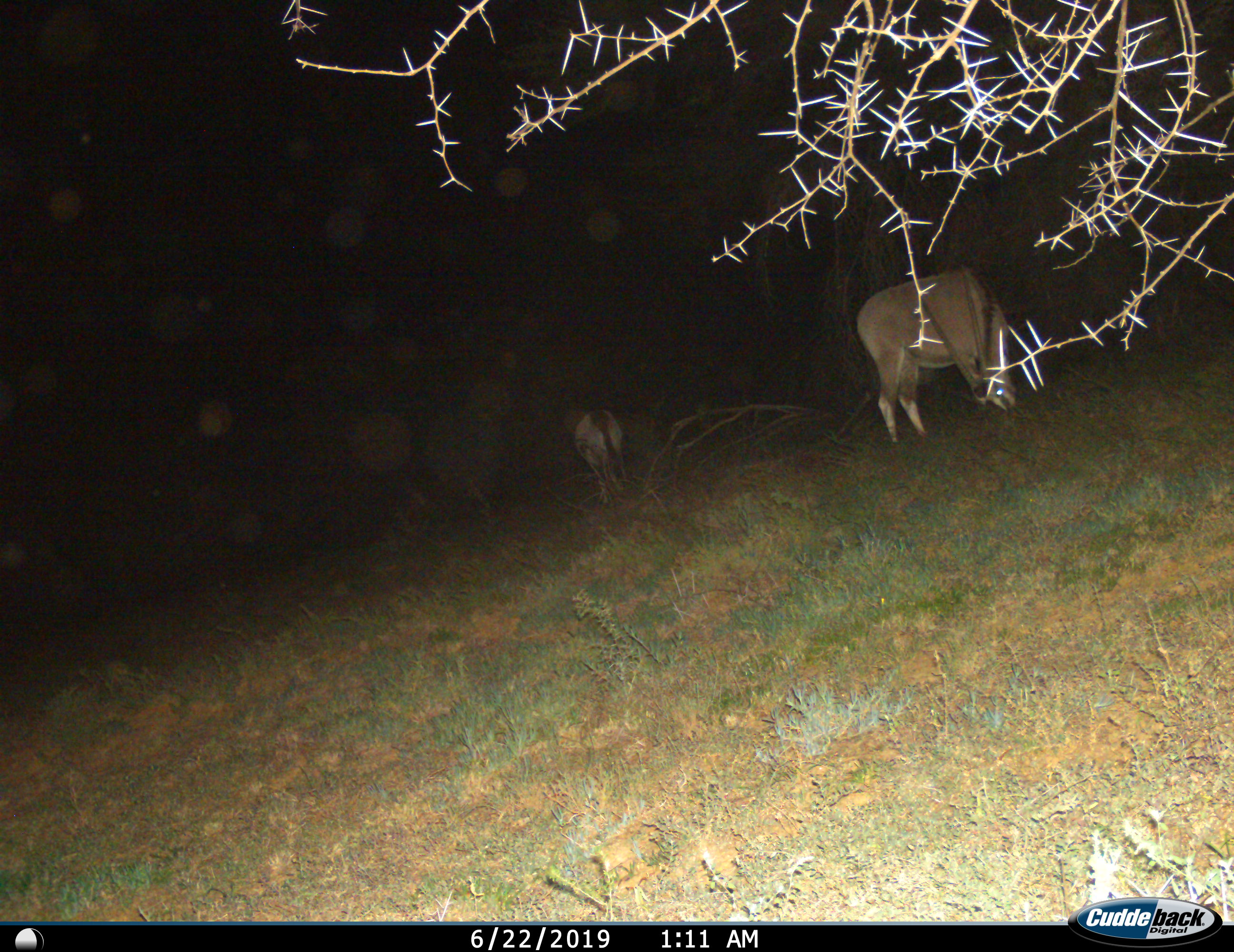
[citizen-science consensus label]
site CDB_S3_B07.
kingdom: Animalia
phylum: Chordata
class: Mammalia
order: Artiodactyla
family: Bovidae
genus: Oryx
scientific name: Oryx gazella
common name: gemsbok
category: oryx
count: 2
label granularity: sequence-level